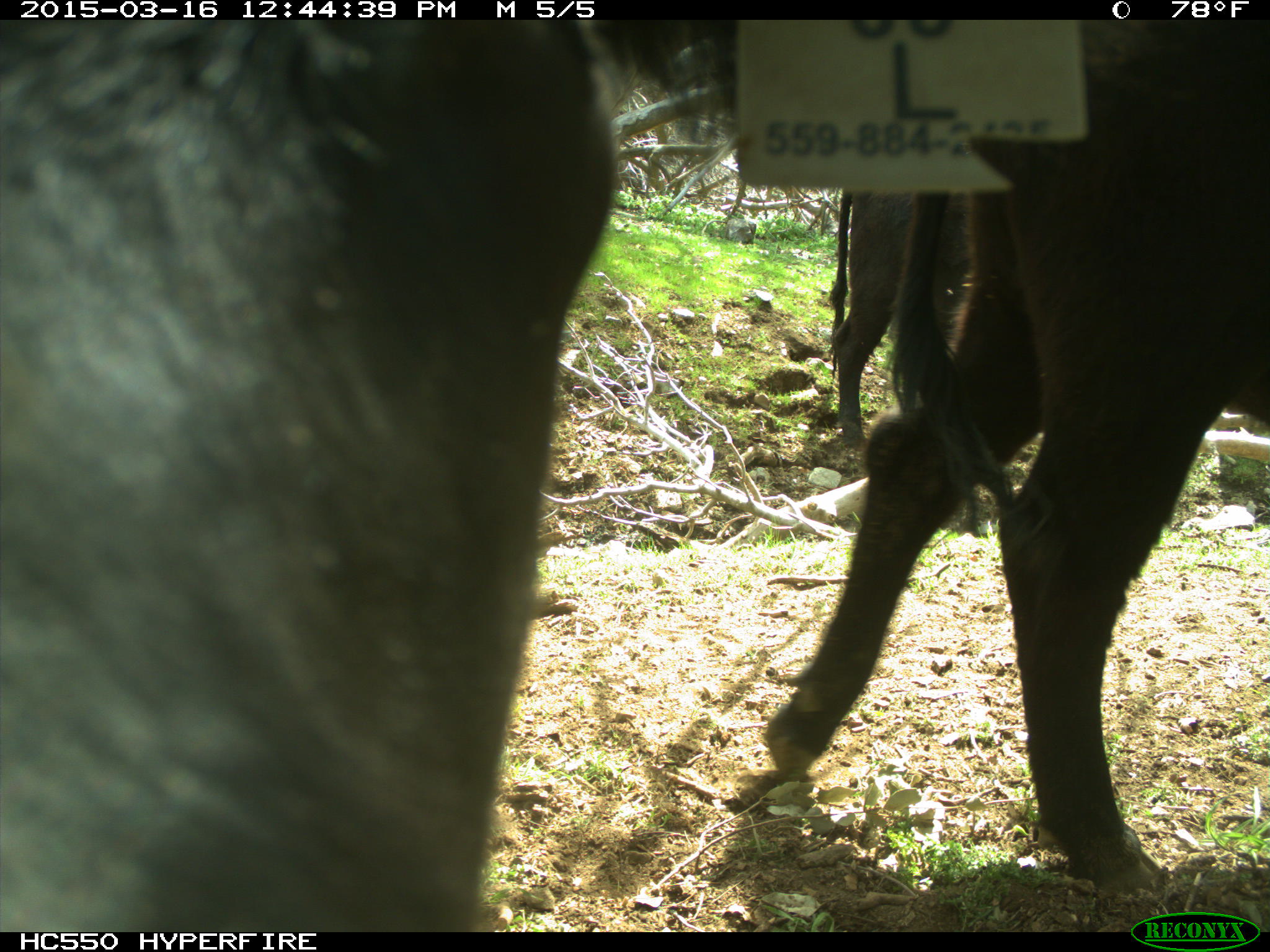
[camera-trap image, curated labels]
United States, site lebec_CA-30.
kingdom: Animalia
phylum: Chordata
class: Mammalia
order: Artiodactyla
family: Bovidae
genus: Bos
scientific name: Bos taurus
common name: domestic cow